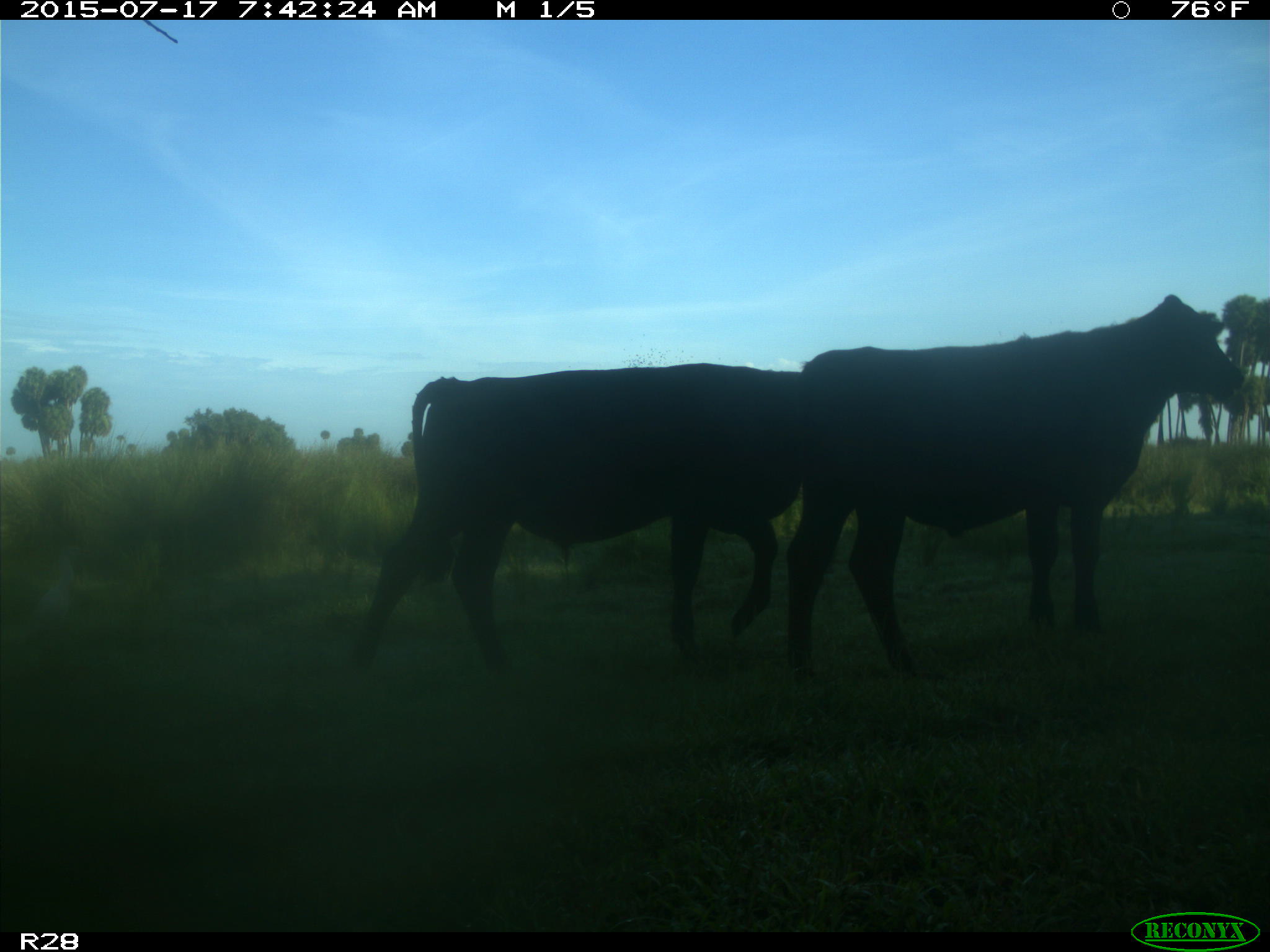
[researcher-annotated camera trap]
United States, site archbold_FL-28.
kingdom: Animalia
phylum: Chordata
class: Mammalia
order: Artiodactyla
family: Bovidae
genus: Bos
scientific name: Bos taurus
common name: domestic cow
Bos taurus (domestic cow).